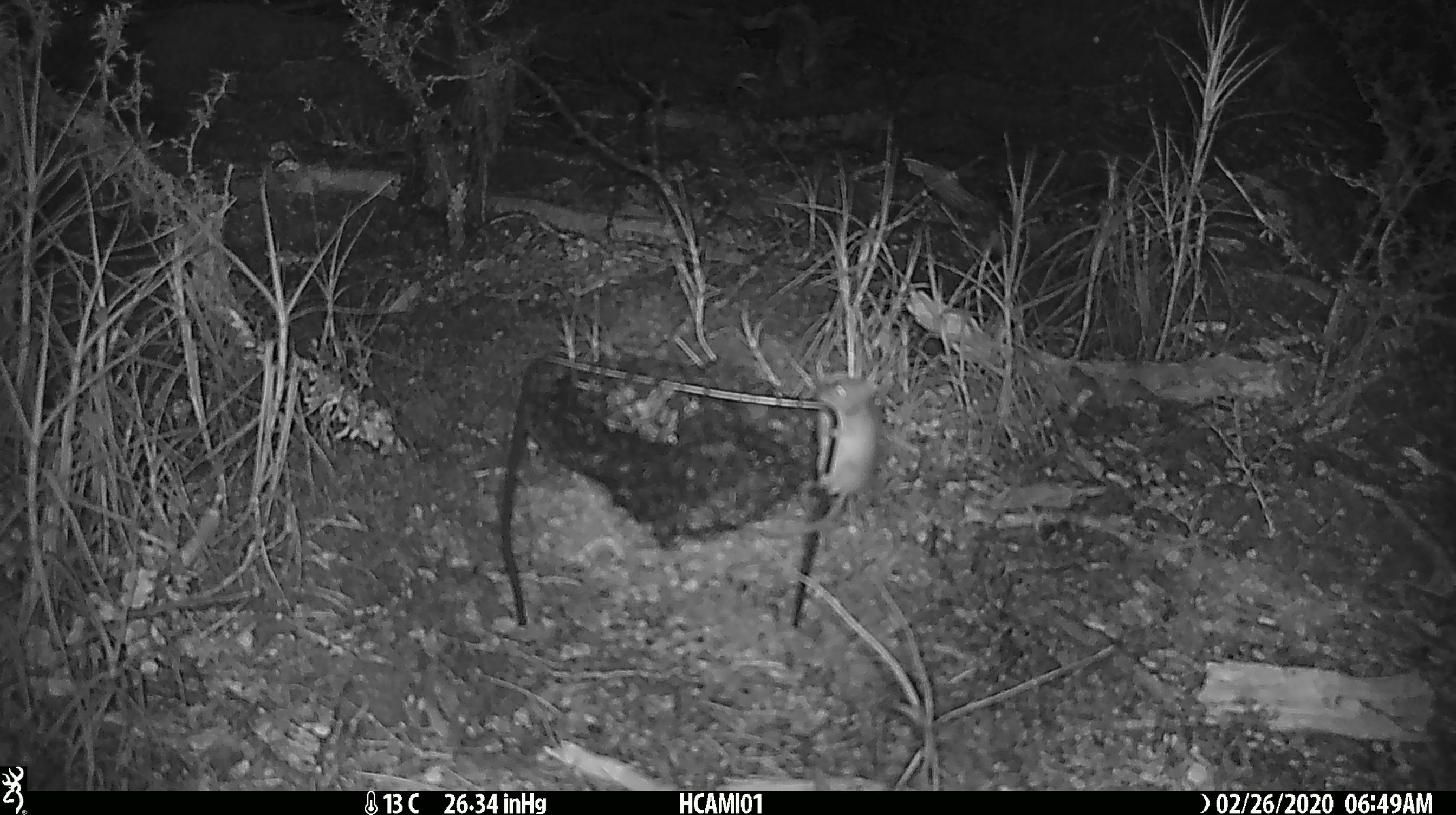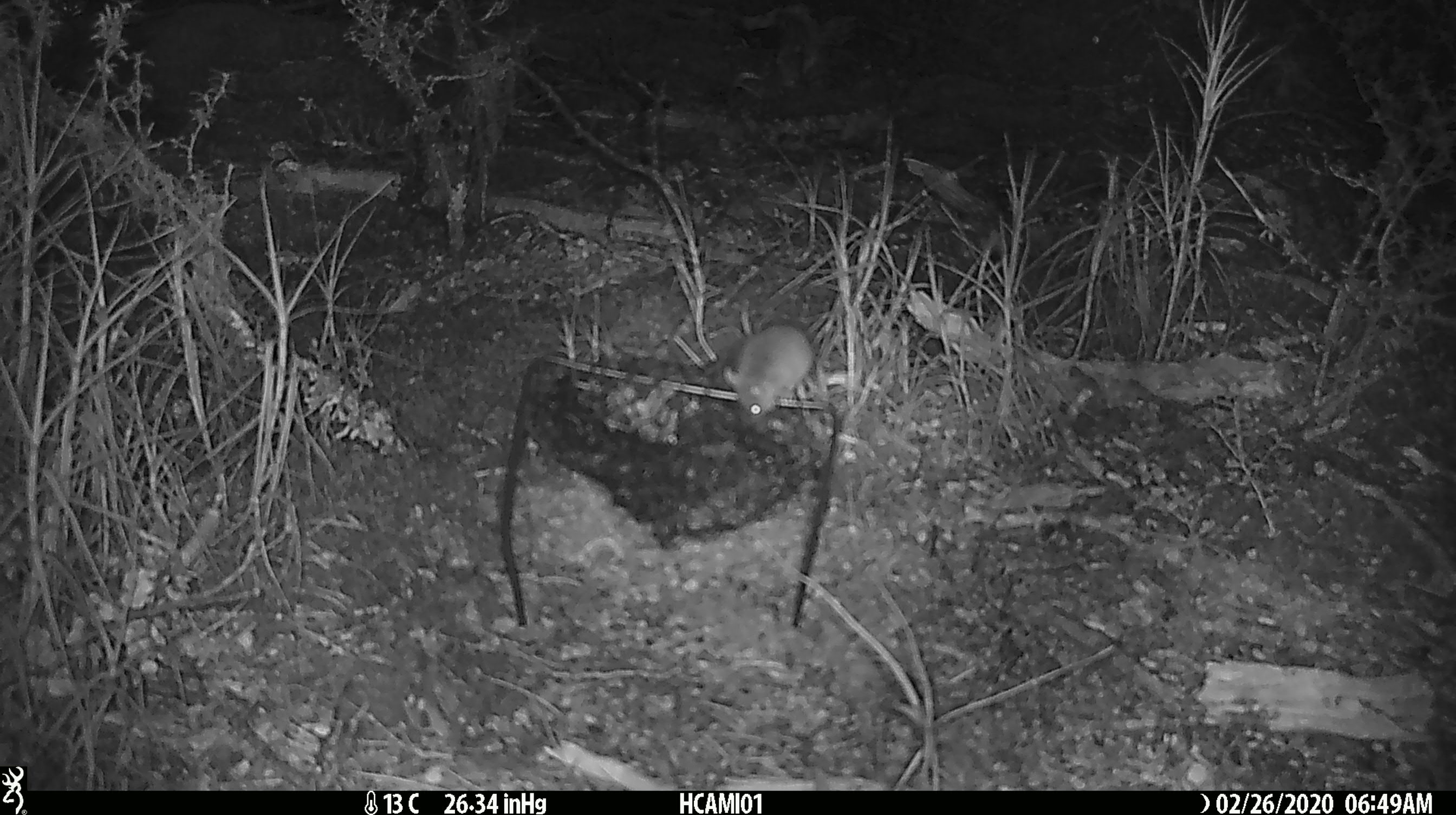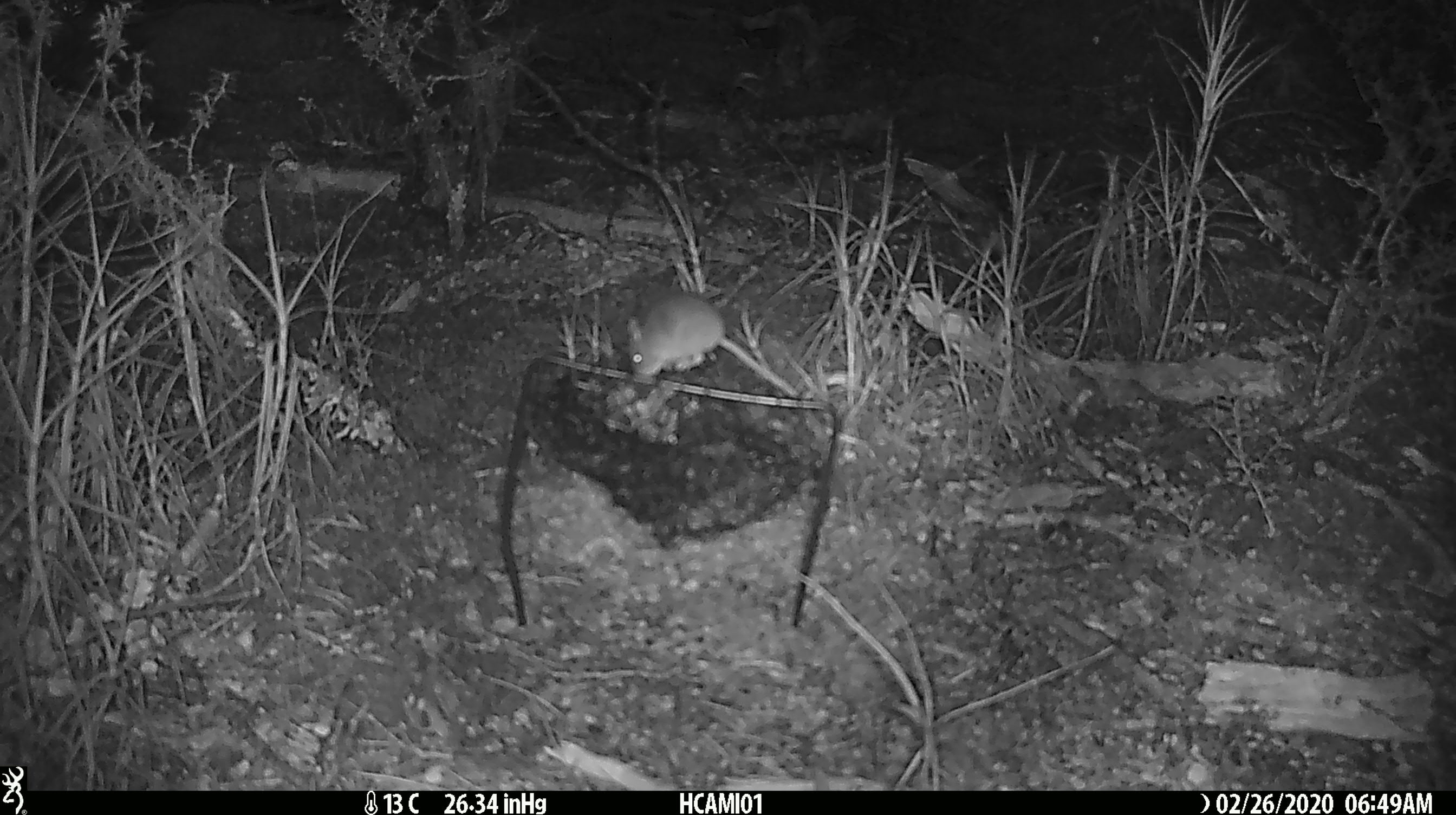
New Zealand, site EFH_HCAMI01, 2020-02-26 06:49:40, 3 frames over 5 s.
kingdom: Animalia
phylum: Chordata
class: Mammalia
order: Rodentia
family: Muridae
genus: Mus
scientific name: Mus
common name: mouse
Mouse (Mus).